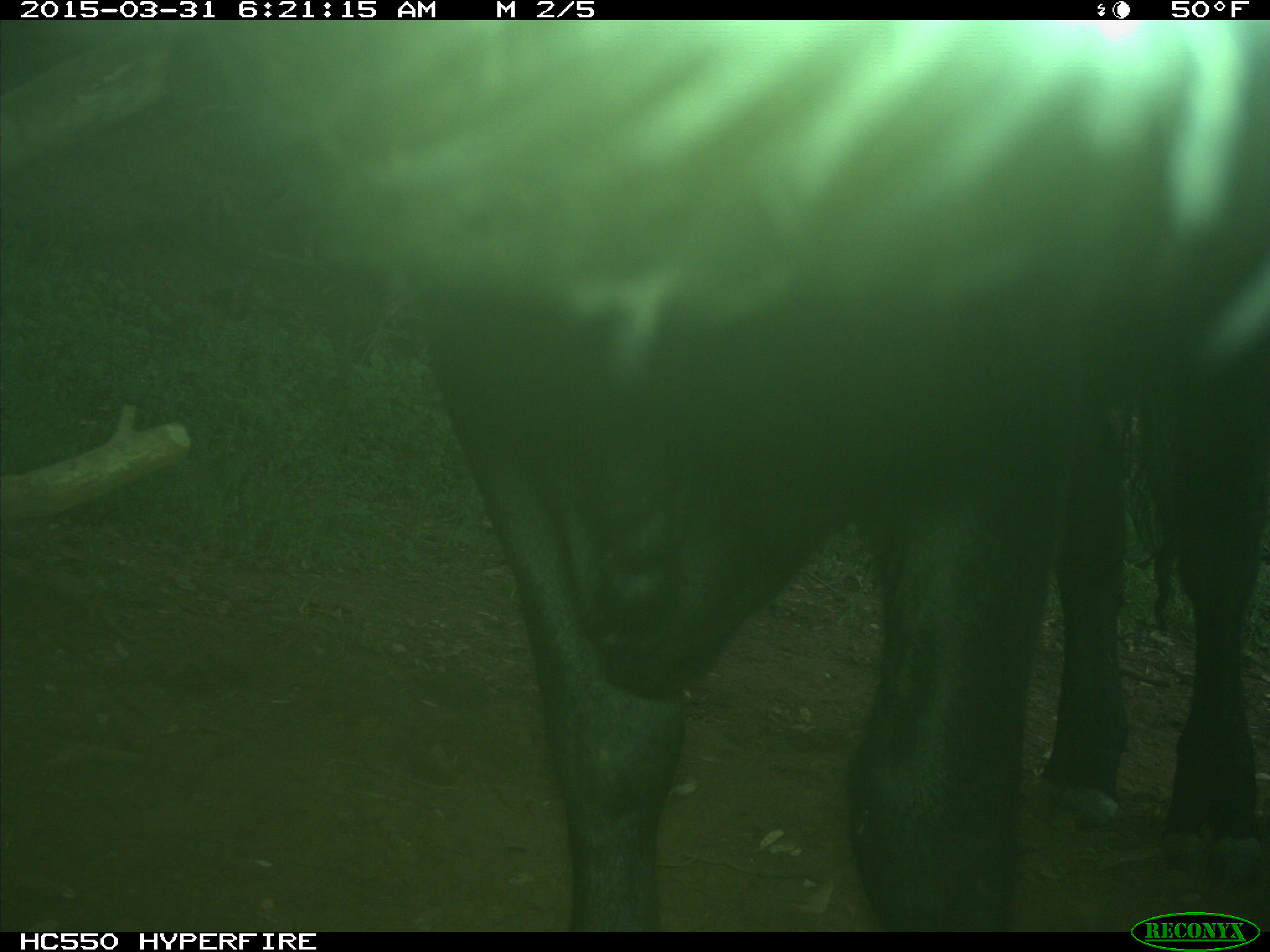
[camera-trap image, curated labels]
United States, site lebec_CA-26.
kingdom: Animalia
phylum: Chordata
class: Mammalia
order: Artiodactyla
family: Bovidae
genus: Bos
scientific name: Bos taurus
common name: domestic cow